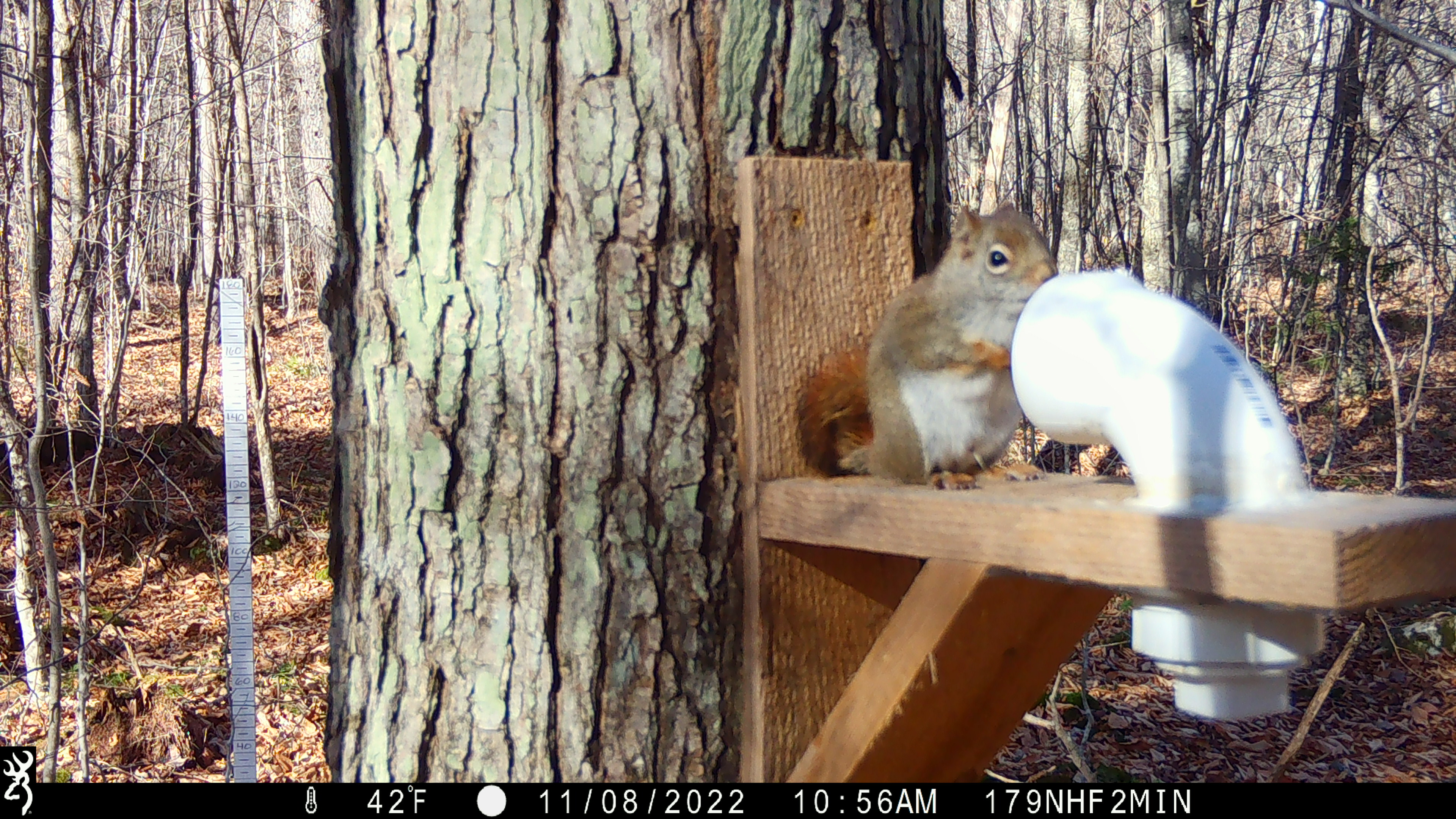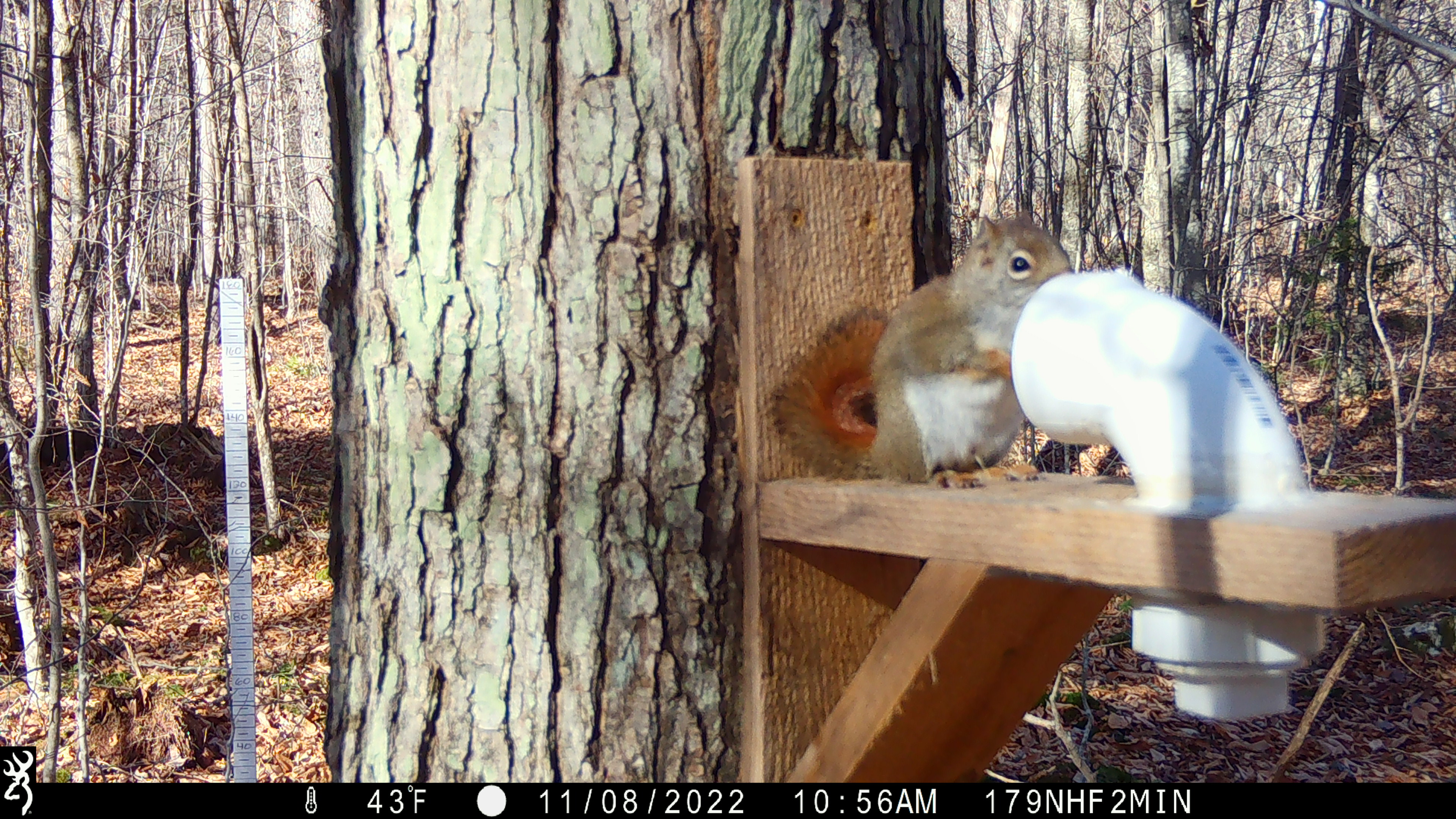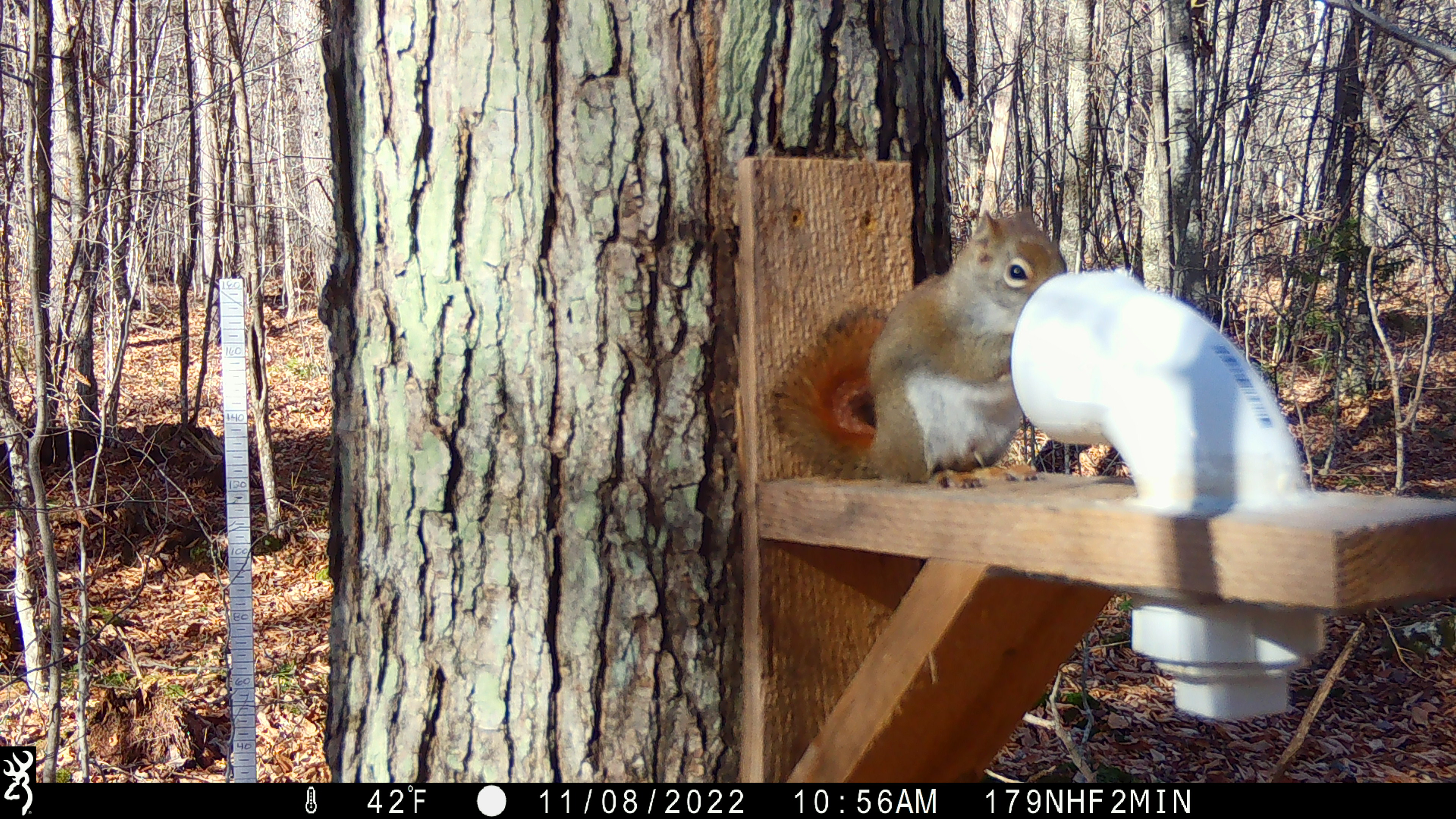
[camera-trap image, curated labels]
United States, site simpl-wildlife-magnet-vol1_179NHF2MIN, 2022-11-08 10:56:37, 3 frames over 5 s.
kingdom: Animalia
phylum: Chordata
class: Mammalia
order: Rodentia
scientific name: Rodentia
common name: mouse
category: mouse sp.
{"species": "mouse sp. (mouse) (Rodentia)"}